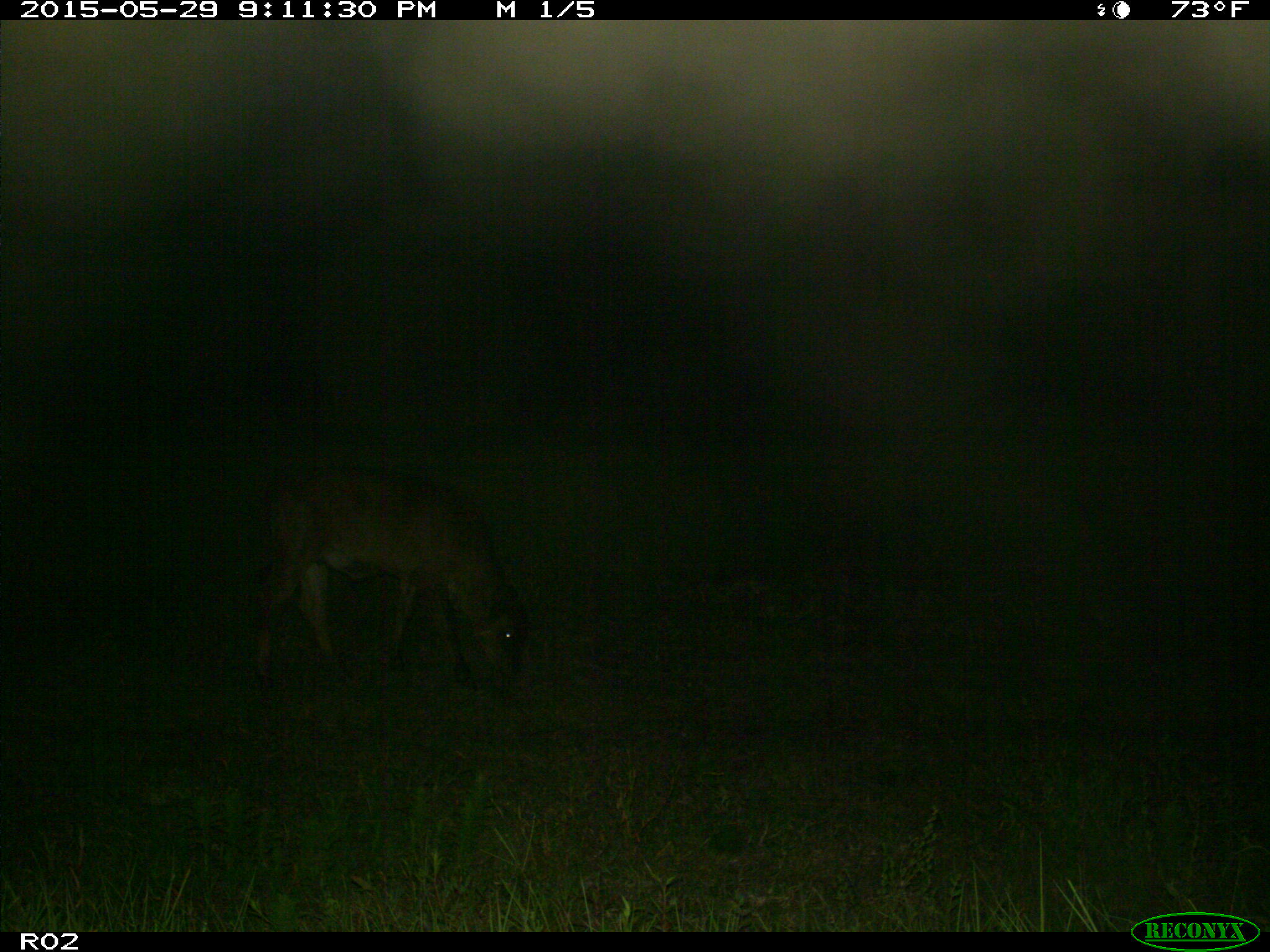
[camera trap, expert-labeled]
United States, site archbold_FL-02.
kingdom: Animalia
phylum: Chordata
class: Mammalia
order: Artiodactyla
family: Bovidae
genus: Bos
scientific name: Bos taurus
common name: domestic cow